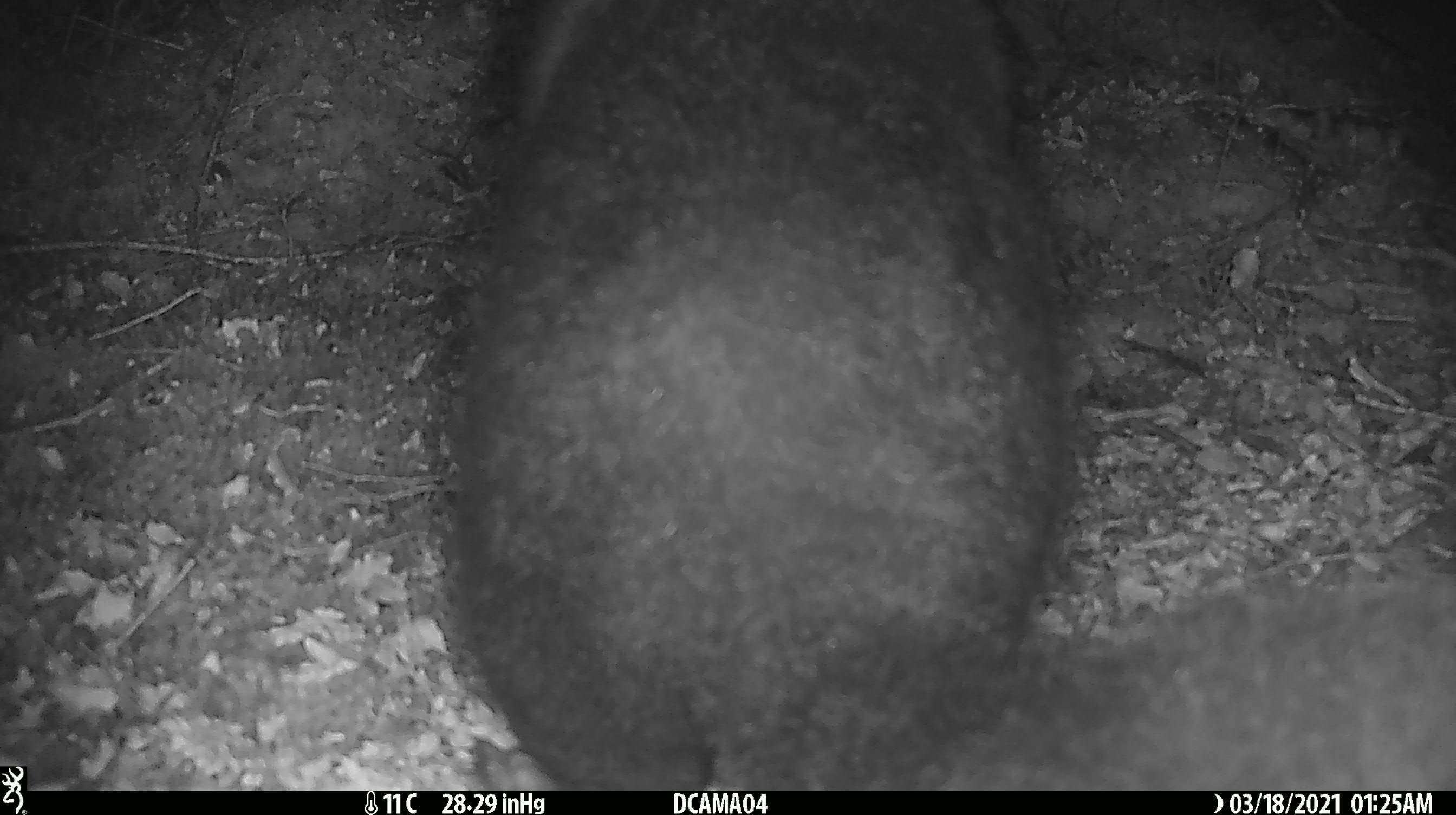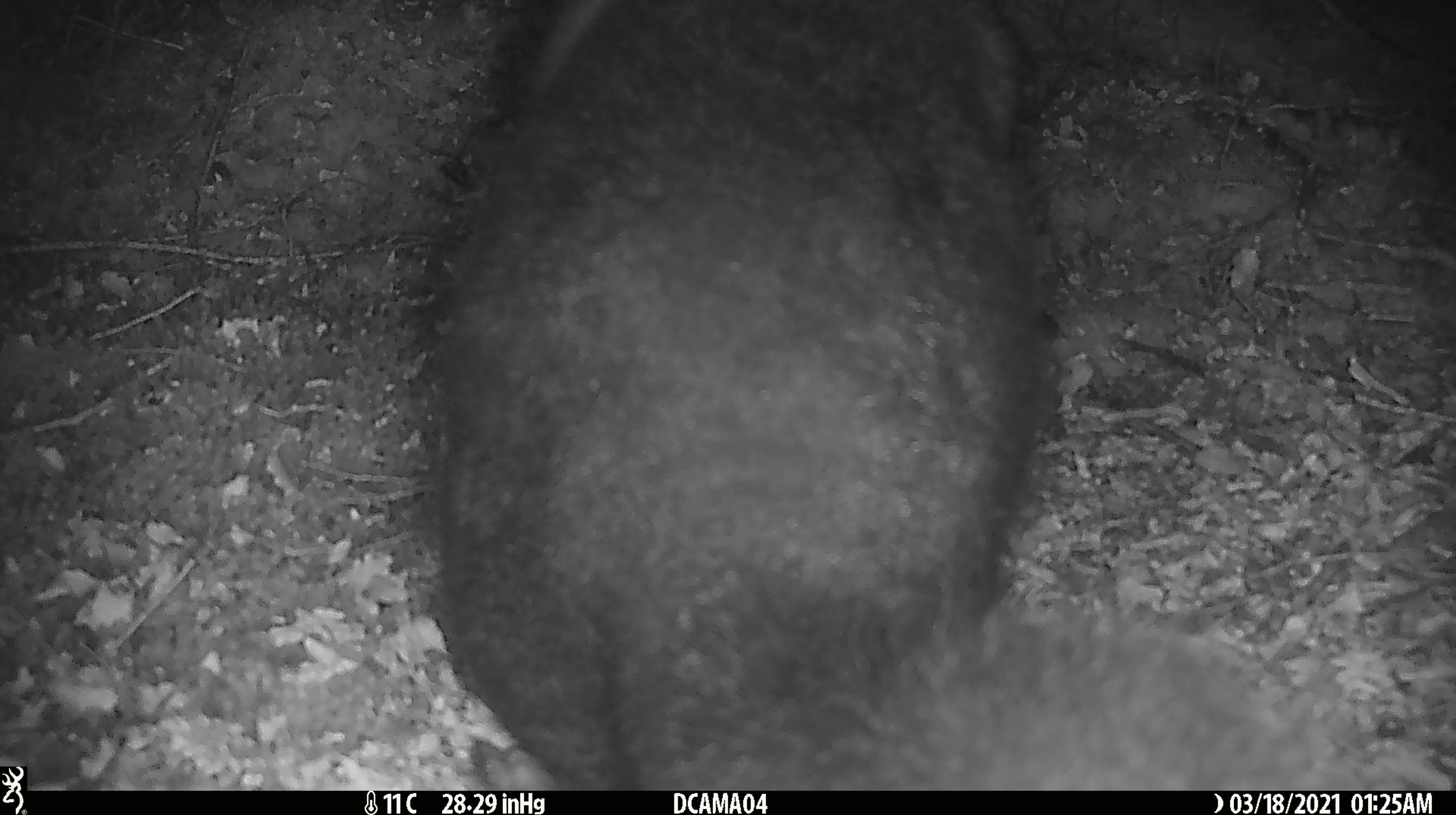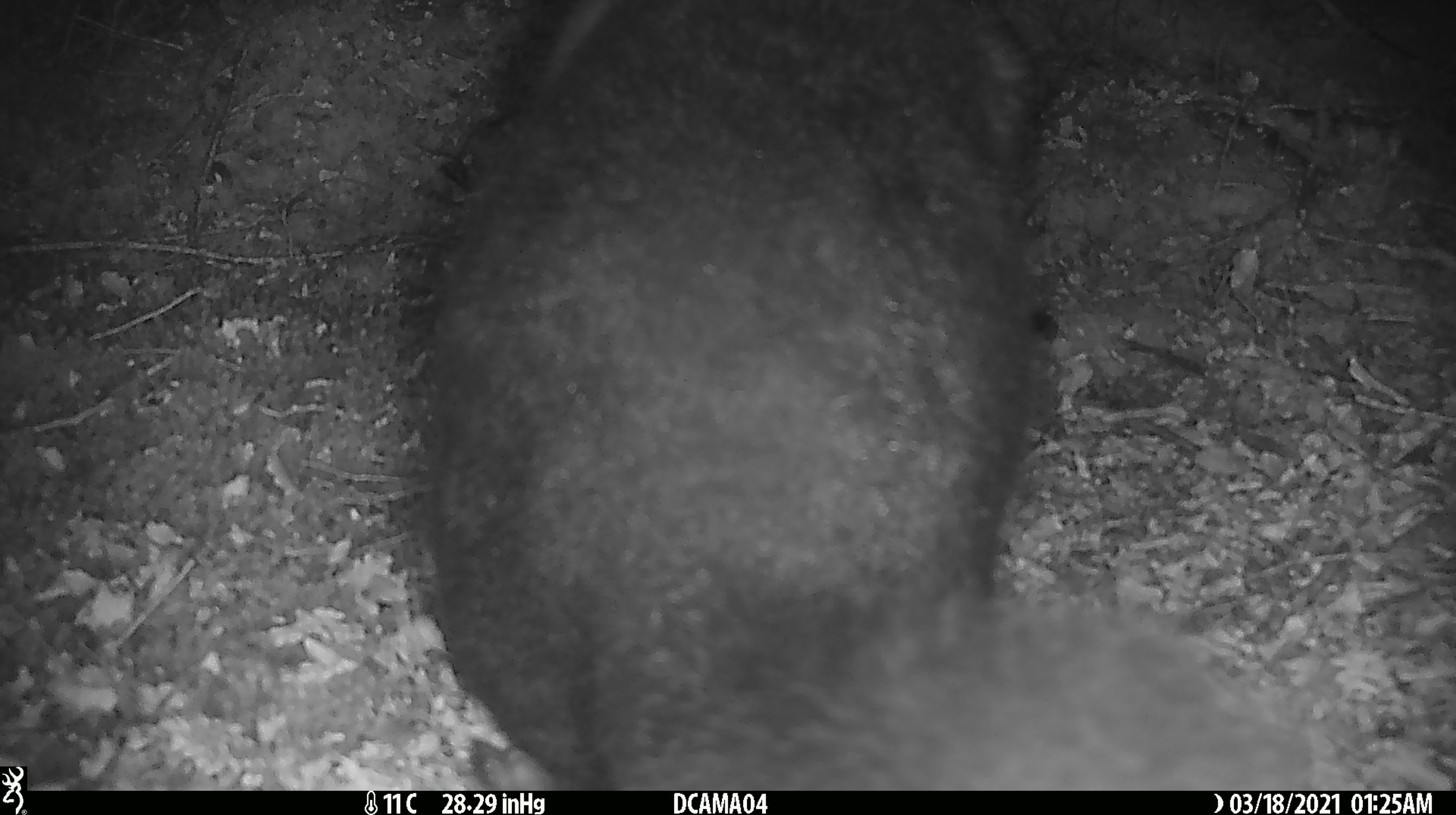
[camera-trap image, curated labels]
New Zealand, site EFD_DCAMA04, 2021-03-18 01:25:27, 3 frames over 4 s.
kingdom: Animalia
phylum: Chordata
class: Mammalia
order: Diprotodontia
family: Phalangeridae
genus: Trichosurus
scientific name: Trichosurus vulpecula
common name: common brushtail possum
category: possum